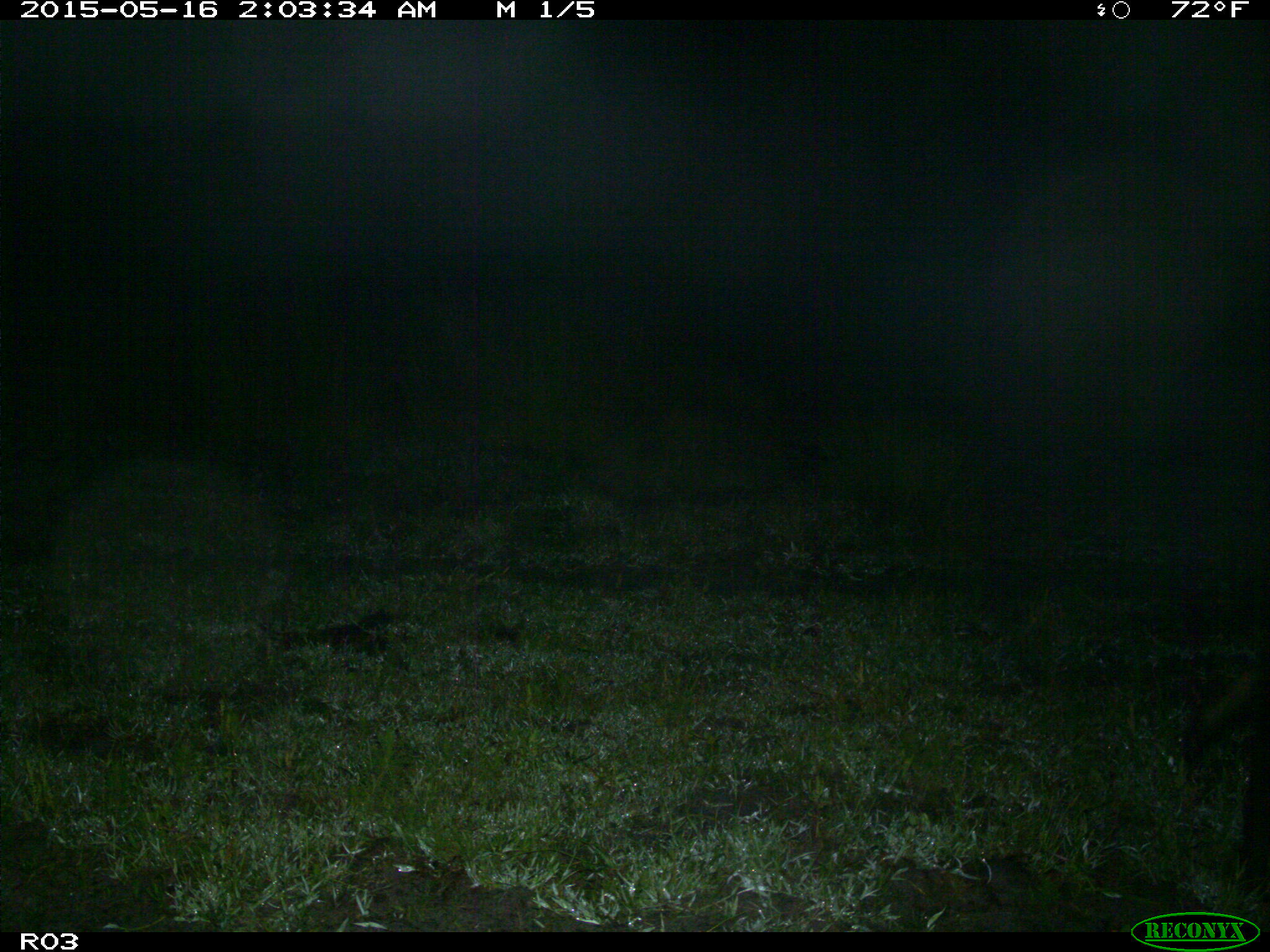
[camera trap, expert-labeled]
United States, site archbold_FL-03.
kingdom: Animalia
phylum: Chordata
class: Mammalia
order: Artiodactyla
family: Suidae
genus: Sus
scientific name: Sus scrofa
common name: wild boar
Sus scrofa (wild boar).